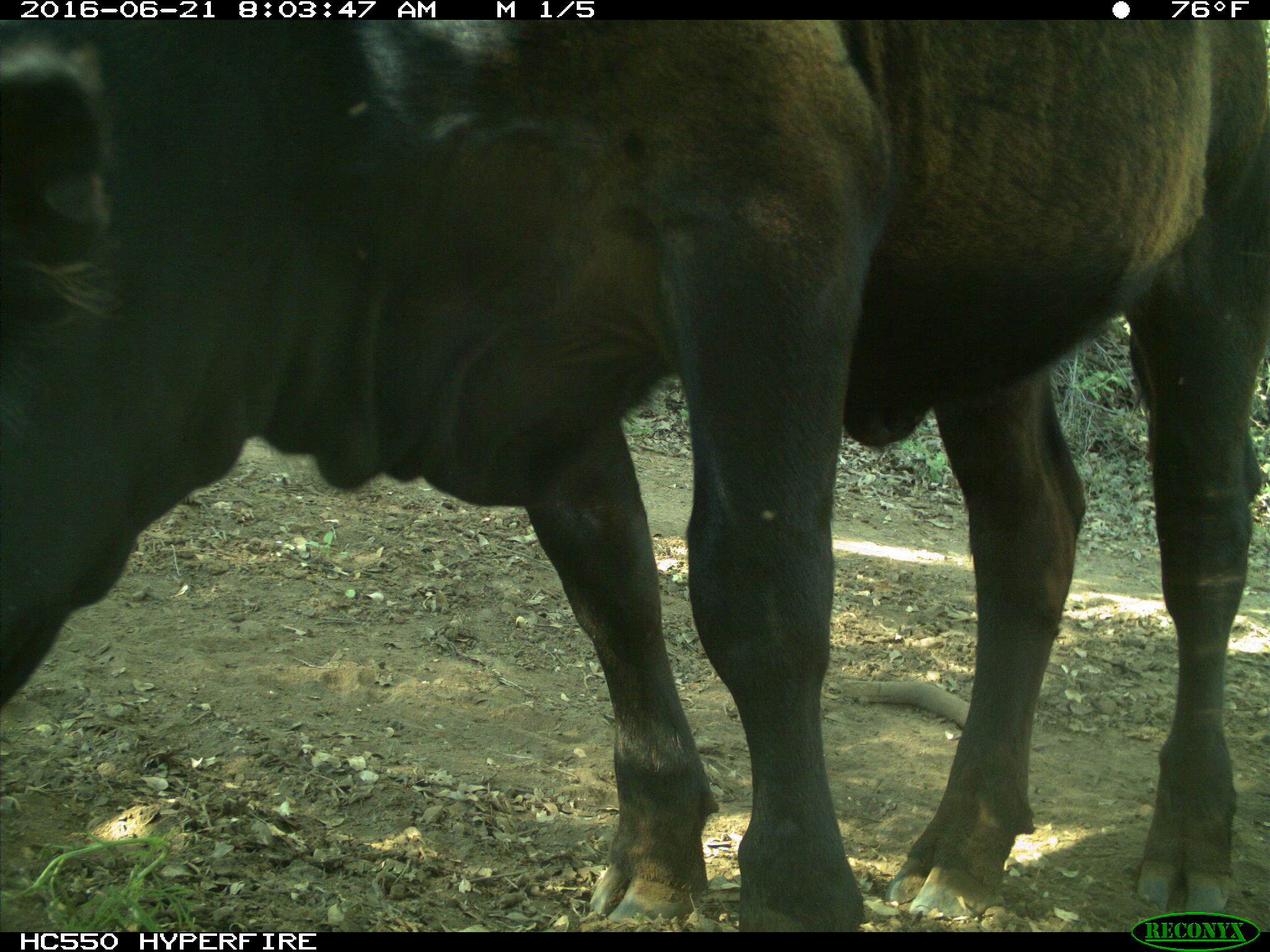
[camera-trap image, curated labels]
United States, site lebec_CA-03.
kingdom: Animalia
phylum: Chordata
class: Mammalia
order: Artiodactyla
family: Bovidae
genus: Bos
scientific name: Bos taurus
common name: domestic cow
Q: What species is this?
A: Bos taurus (domestic cow).